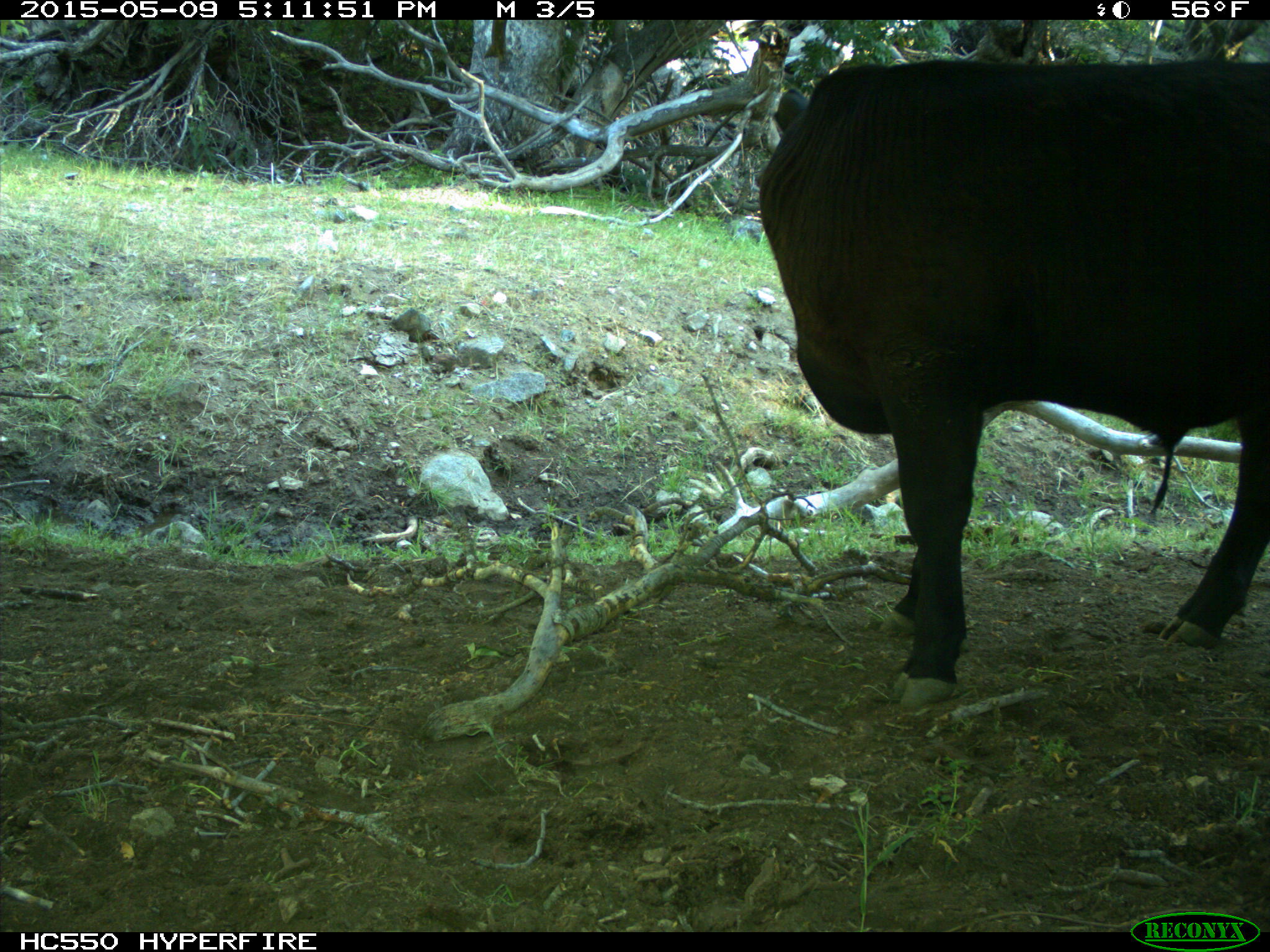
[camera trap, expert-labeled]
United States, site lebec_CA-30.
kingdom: Animalia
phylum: Chordata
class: Mammalia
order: Artiodactyla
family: Bovidae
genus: Bos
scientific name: Bos taurus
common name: domestic cow